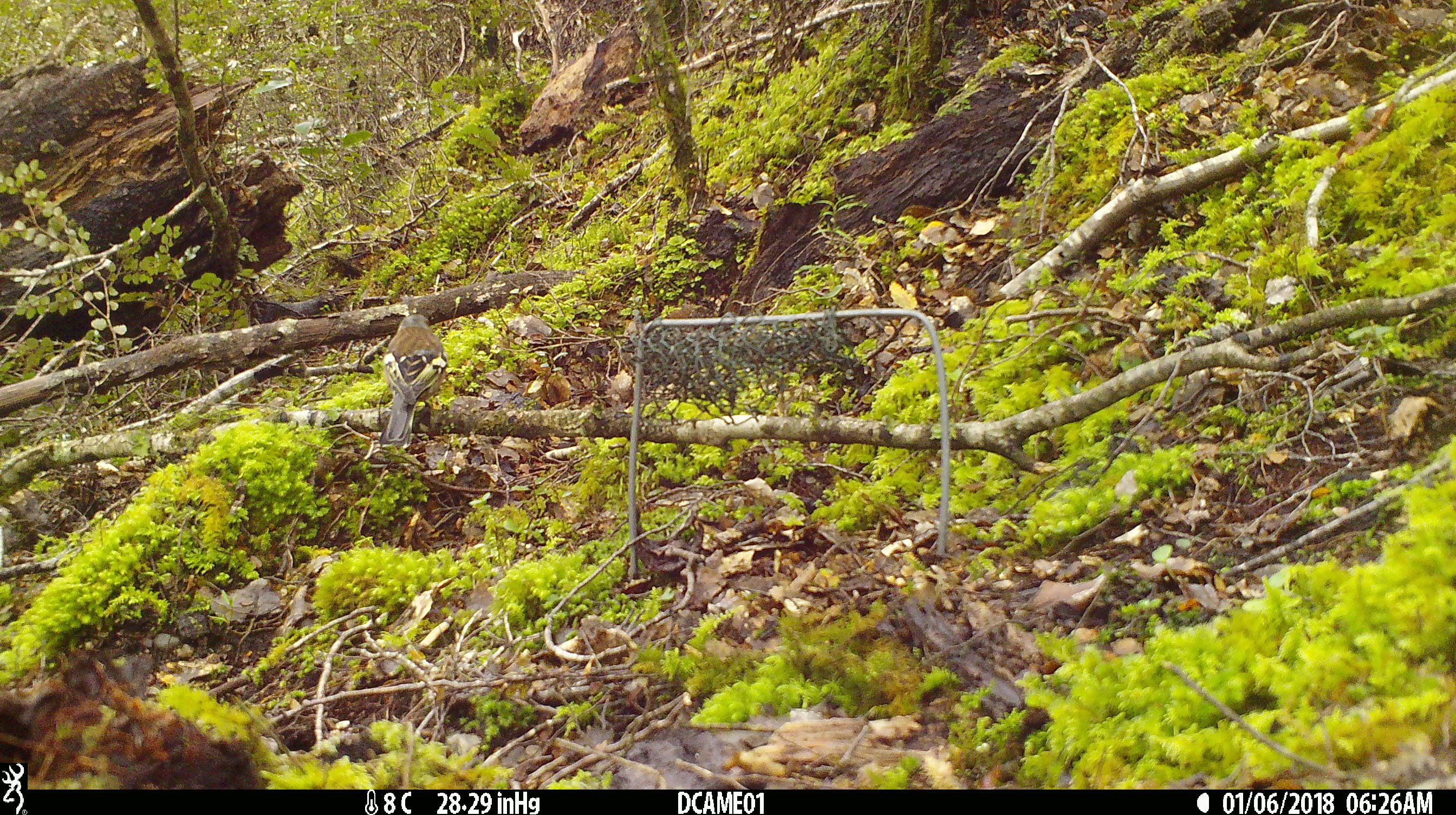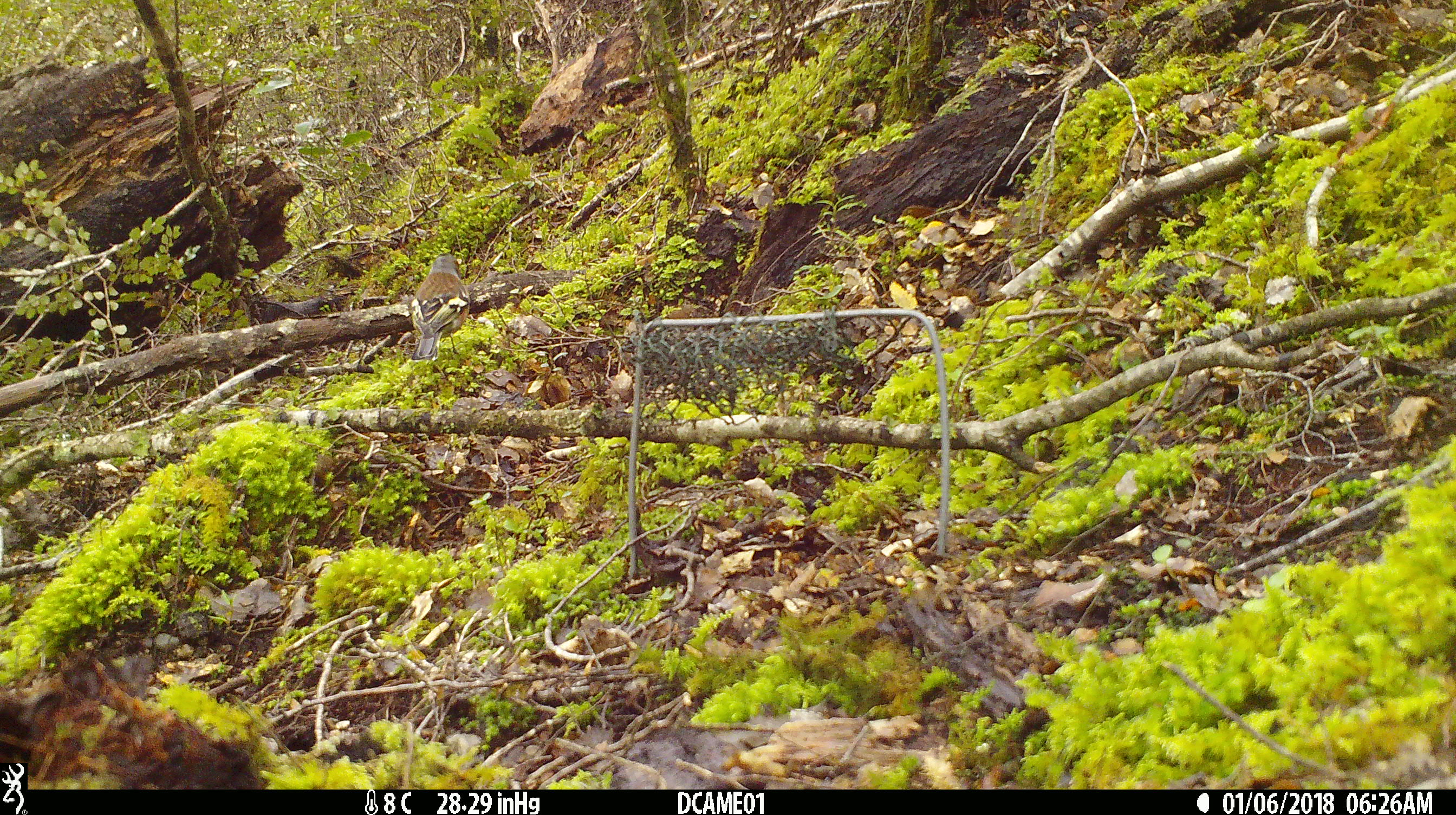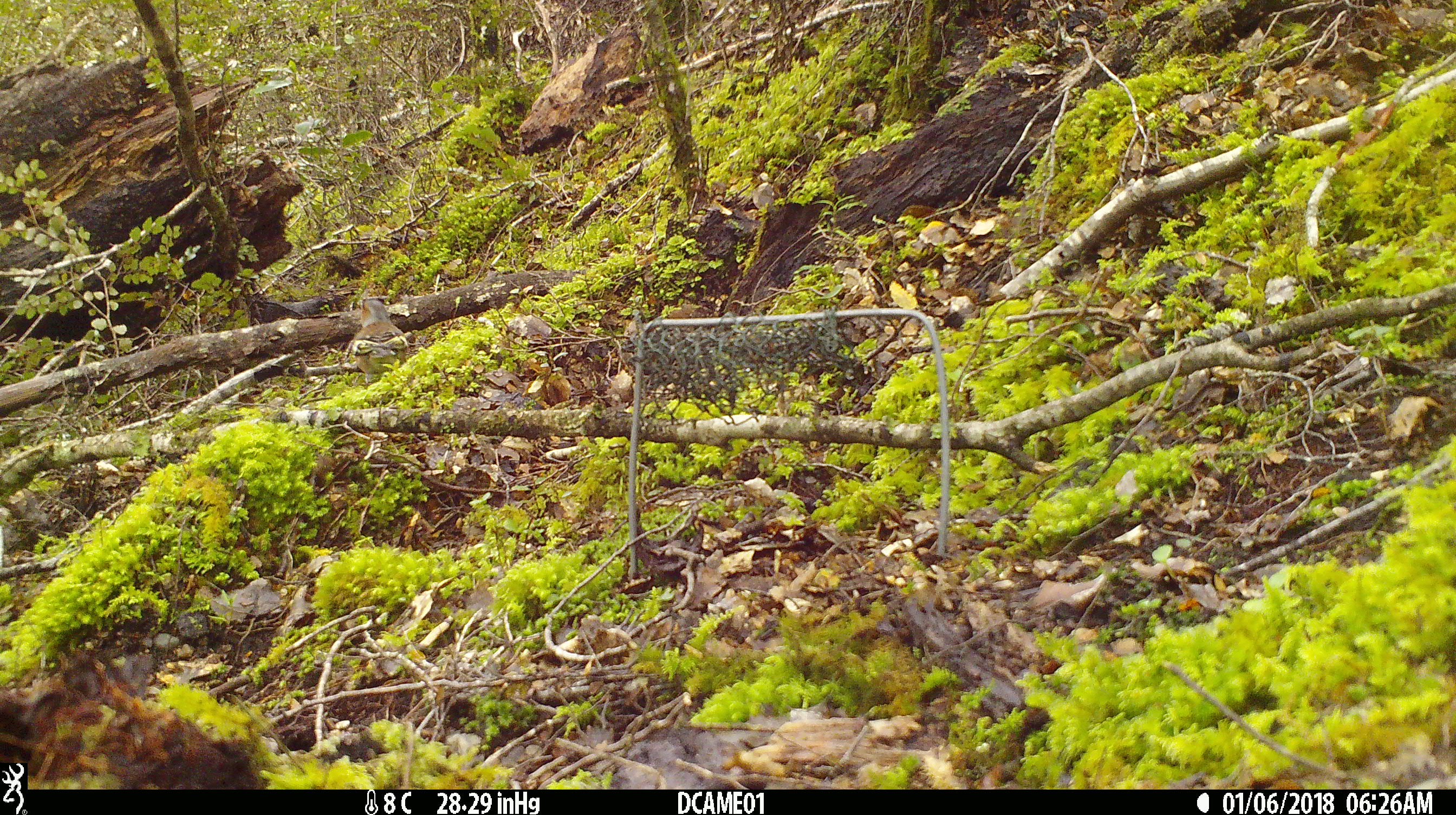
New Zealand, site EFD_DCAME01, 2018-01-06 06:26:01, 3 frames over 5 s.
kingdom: Animalia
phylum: Chordata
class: Aves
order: Passeriformes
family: Fringillidae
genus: Fringilla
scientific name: Fringilla coelebs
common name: common chaffinch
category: chaffinch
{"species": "chaffinch (common chaffinch) (Fringilla coelebs)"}